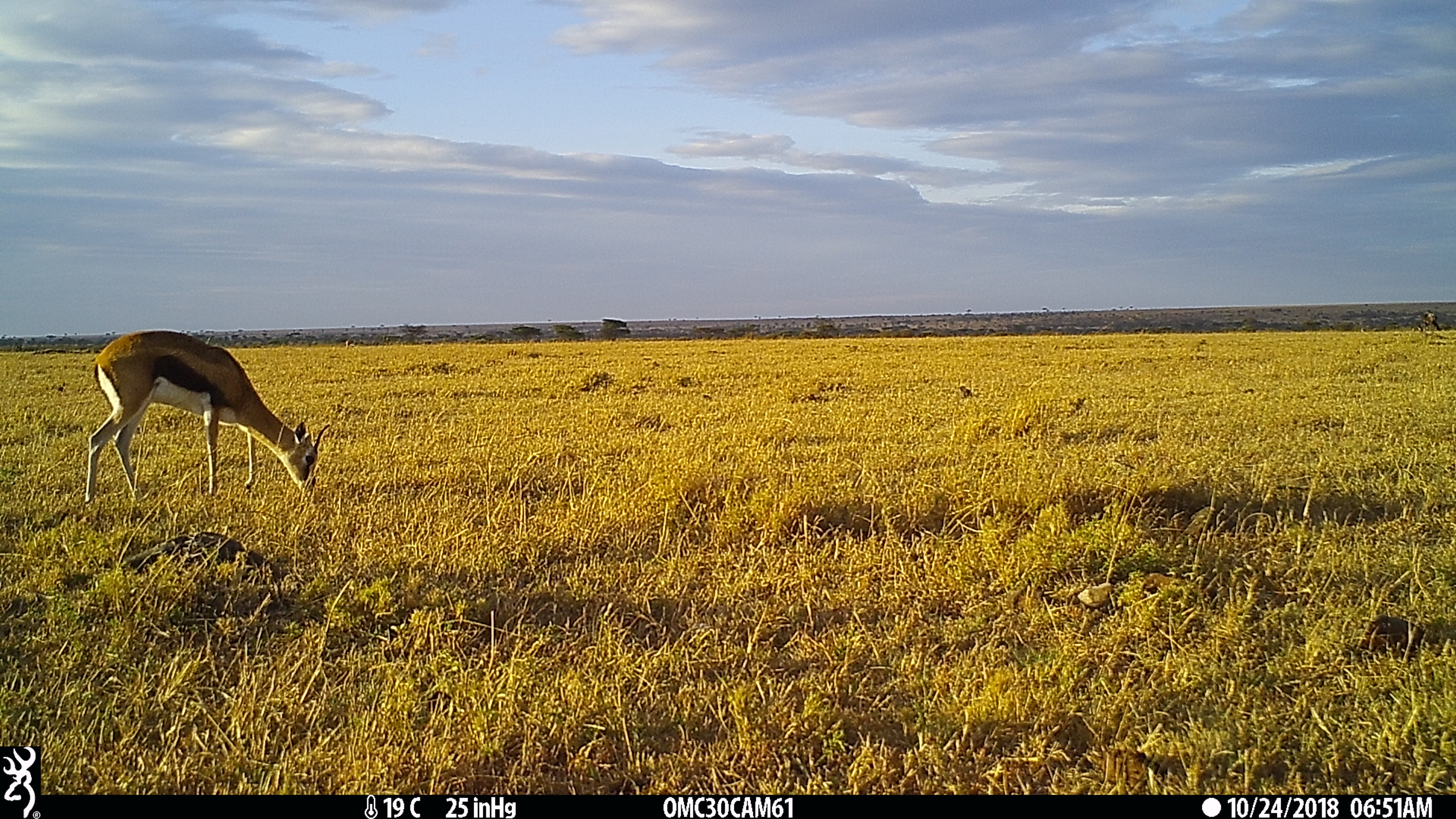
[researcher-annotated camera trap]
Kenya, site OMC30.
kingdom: Animalia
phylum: Chordata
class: Mammalia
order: Artiodactyla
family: Bovidae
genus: Eudorcas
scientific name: Eudorcas thomsonii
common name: thomon's gazelle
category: gazelle thomsons